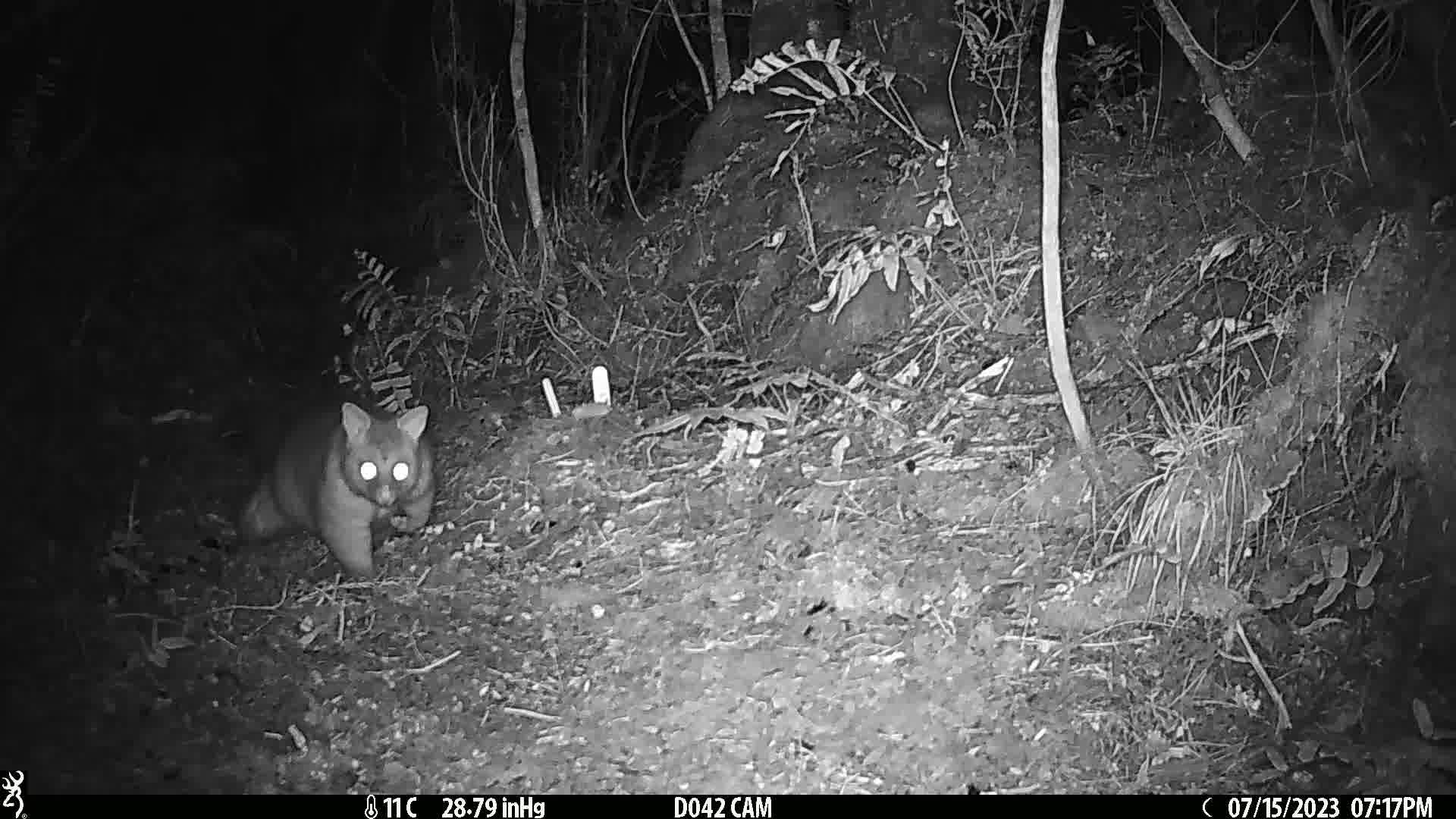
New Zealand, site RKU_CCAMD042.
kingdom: Animalia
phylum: Chordata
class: Mammalia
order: Diprotodontia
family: Phalangeridae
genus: Trichosurus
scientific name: Trichosurus vulpecula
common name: common brushtail possum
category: possum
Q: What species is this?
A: Possum (common brushtail possum) (Trichosurus vulpecula).